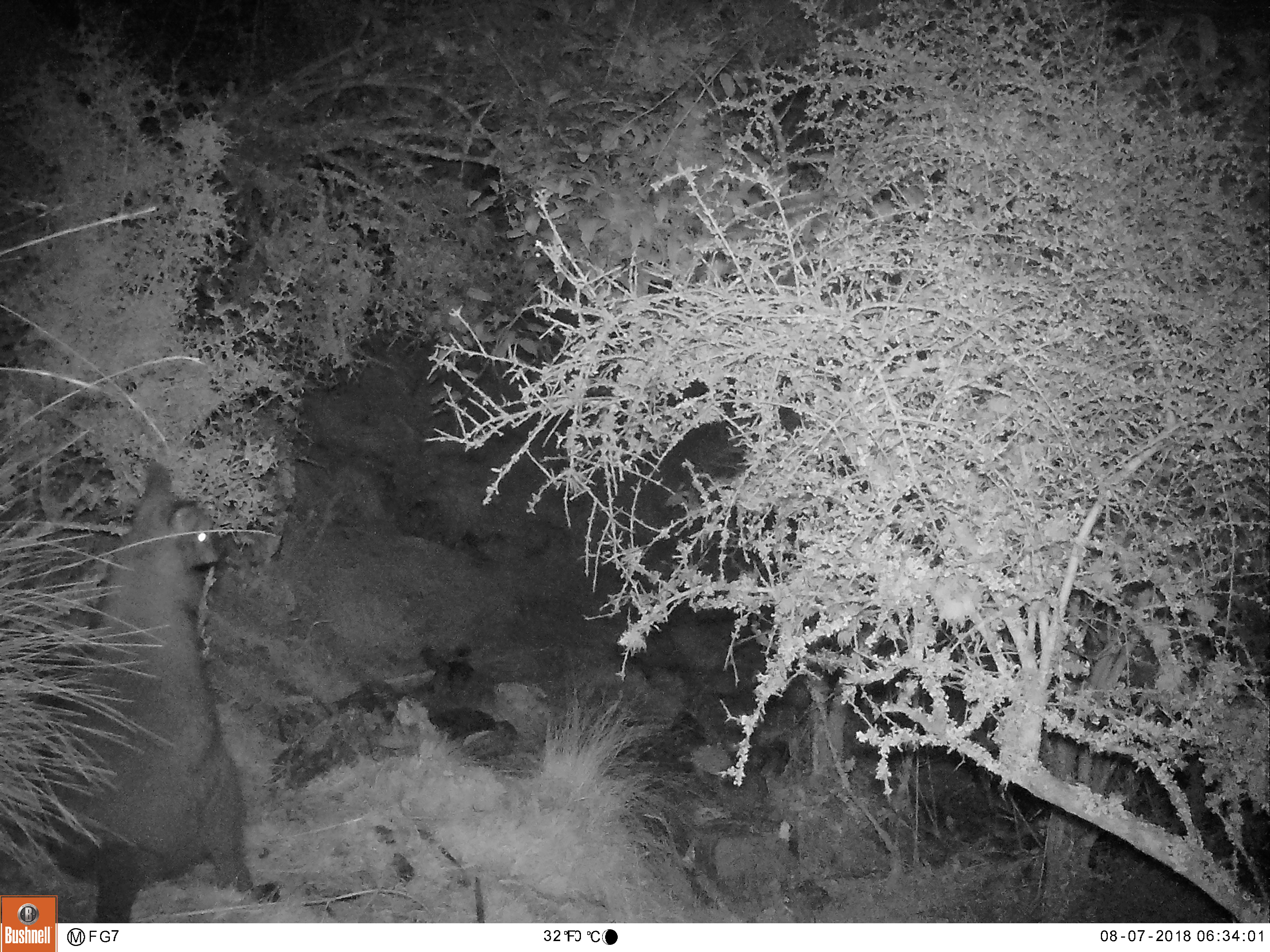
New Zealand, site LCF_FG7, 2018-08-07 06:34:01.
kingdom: Animalia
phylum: Chordata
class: Mammalia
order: Diprotodontia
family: Macropodidae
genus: Notamacropus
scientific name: Notamacropus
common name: wallaby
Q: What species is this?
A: Wallaby (Notamacropus).